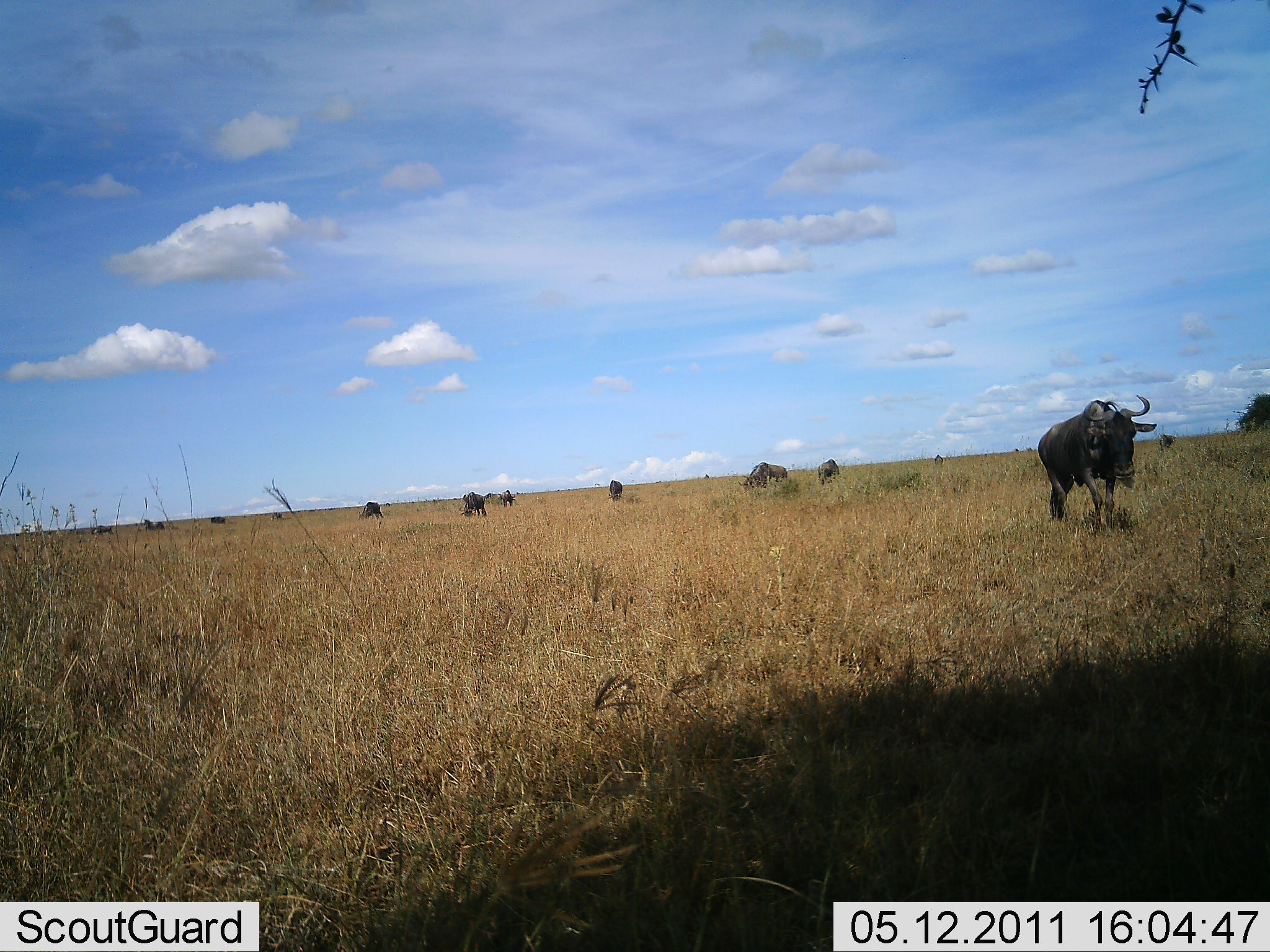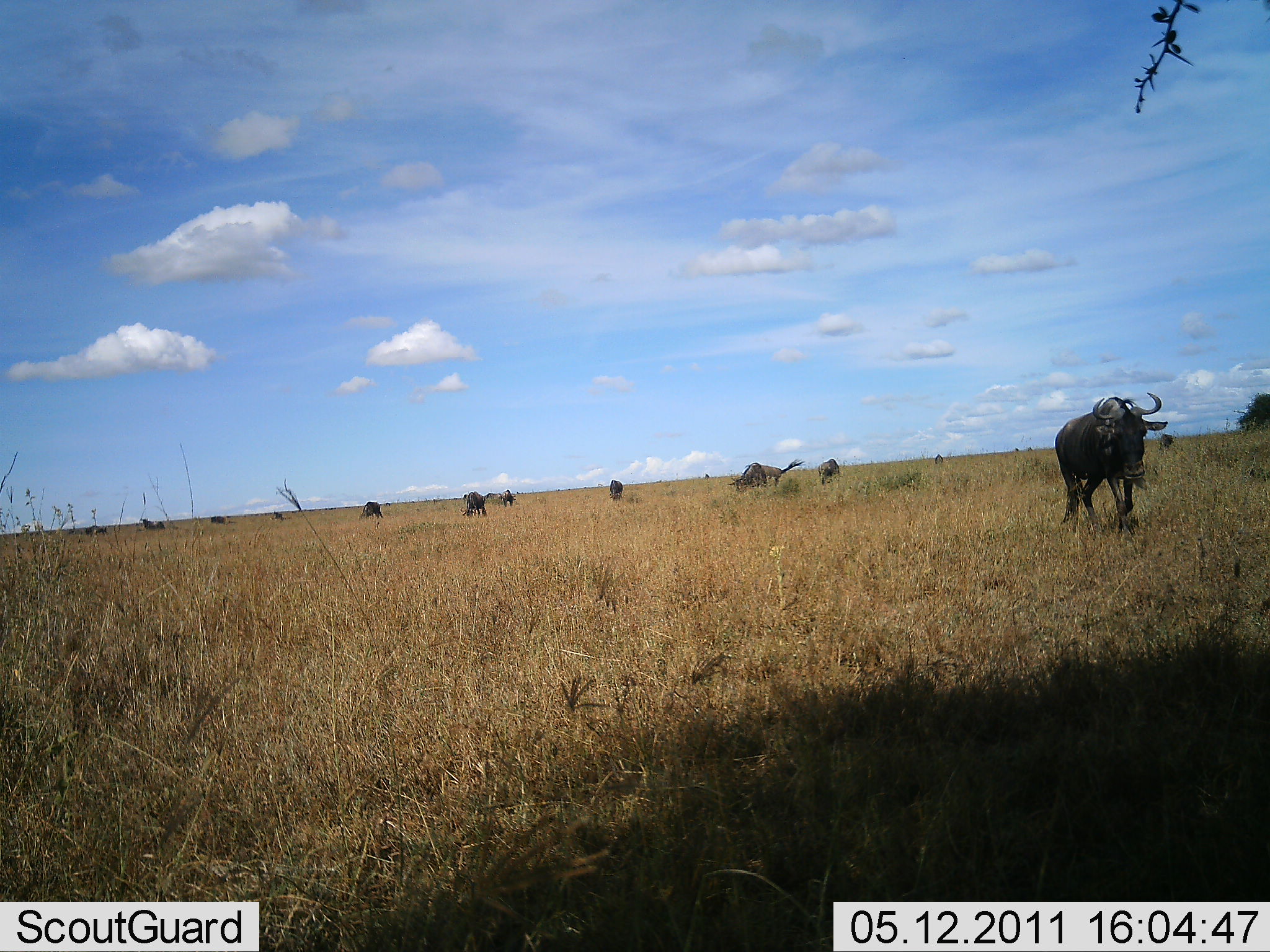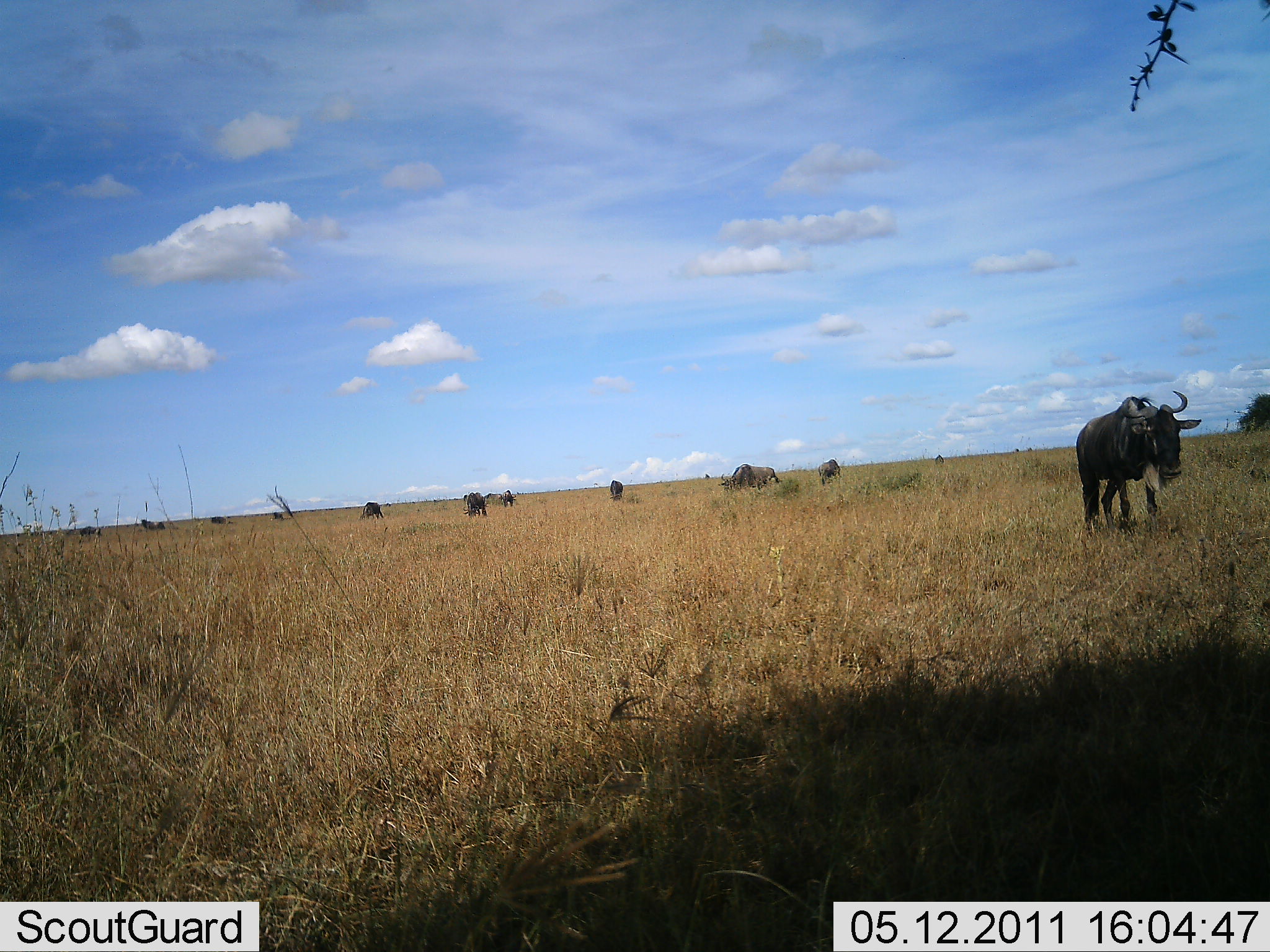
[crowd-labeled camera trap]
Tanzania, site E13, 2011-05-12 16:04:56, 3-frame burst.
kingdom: Animalia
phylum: Chordata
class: Mammalia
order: Artiodactyla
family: Bovidae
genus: Connochaetes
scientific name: Connochaetes taurinus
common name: blue wildebeest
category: wildebeest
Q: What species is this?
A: Wildebeest (blue wildebeest) (Connochaetes taurinus).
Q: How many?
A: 11-50.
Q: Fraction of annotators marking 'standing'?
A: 50%.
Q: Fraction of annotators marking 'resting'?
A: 17%.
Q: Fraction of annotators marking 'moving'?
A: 75%.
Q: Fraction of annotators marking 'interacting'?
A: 0%.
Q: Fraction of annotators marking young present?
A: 0%.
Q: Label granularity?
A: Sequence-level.